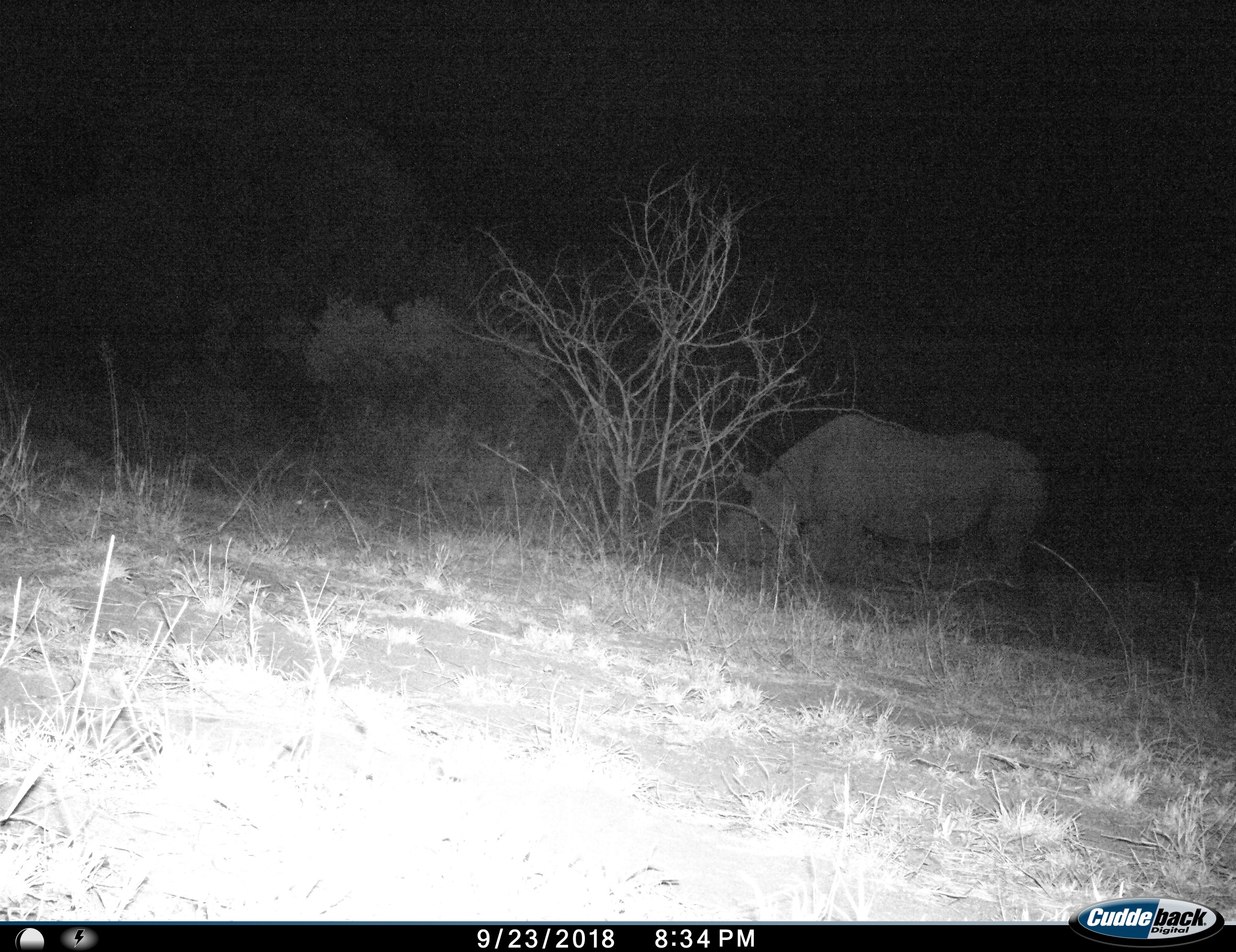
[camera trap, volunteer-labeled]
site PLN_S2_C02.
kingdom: Animalia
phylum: Chordata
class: Mammalia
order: Perissodactyla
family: Rhinocerotidae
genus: Ceratotherium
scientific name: Ceratotherium simum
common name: white rhinoceros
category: rhinoceroswhite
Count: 1.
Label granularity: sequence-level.